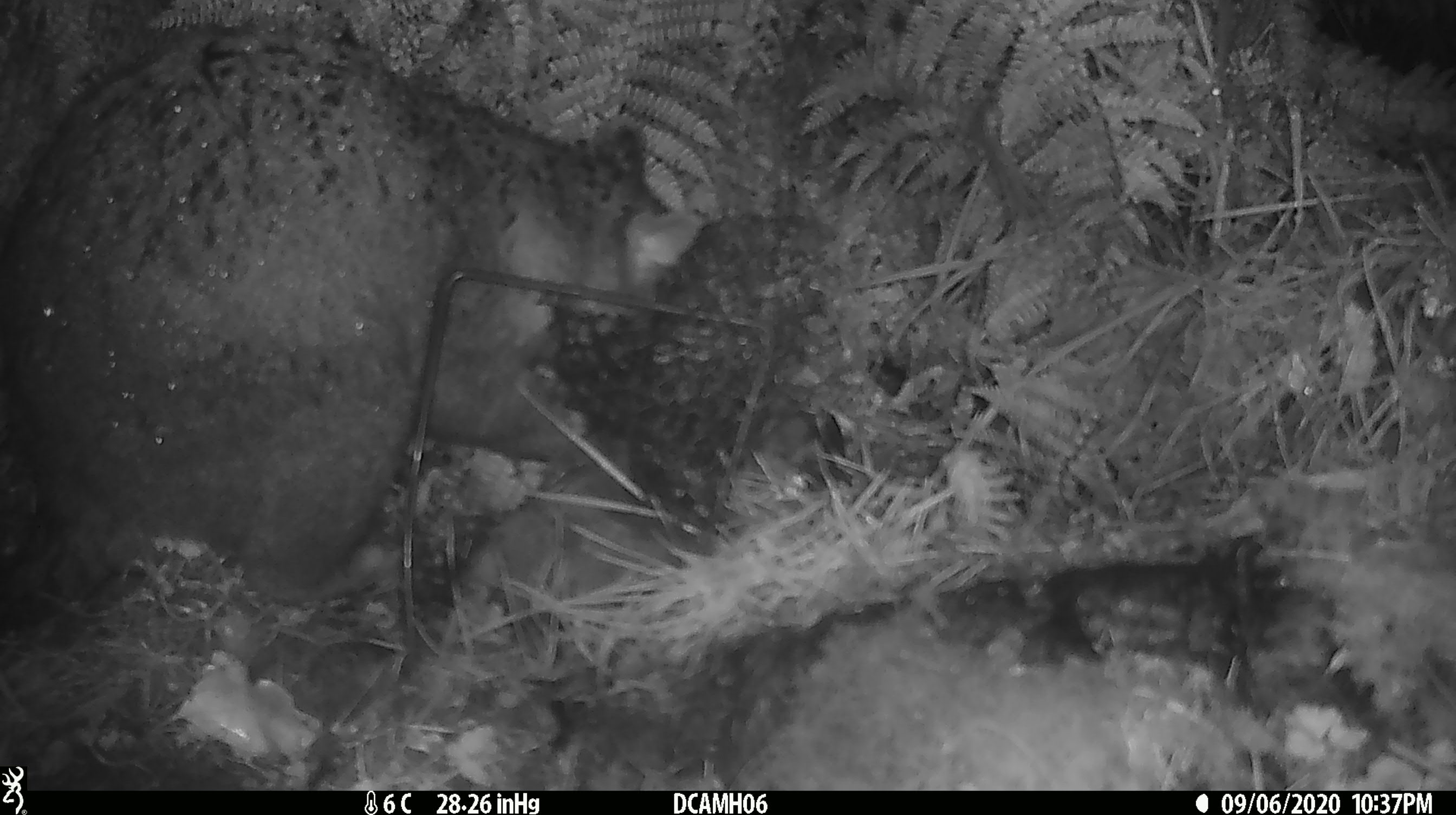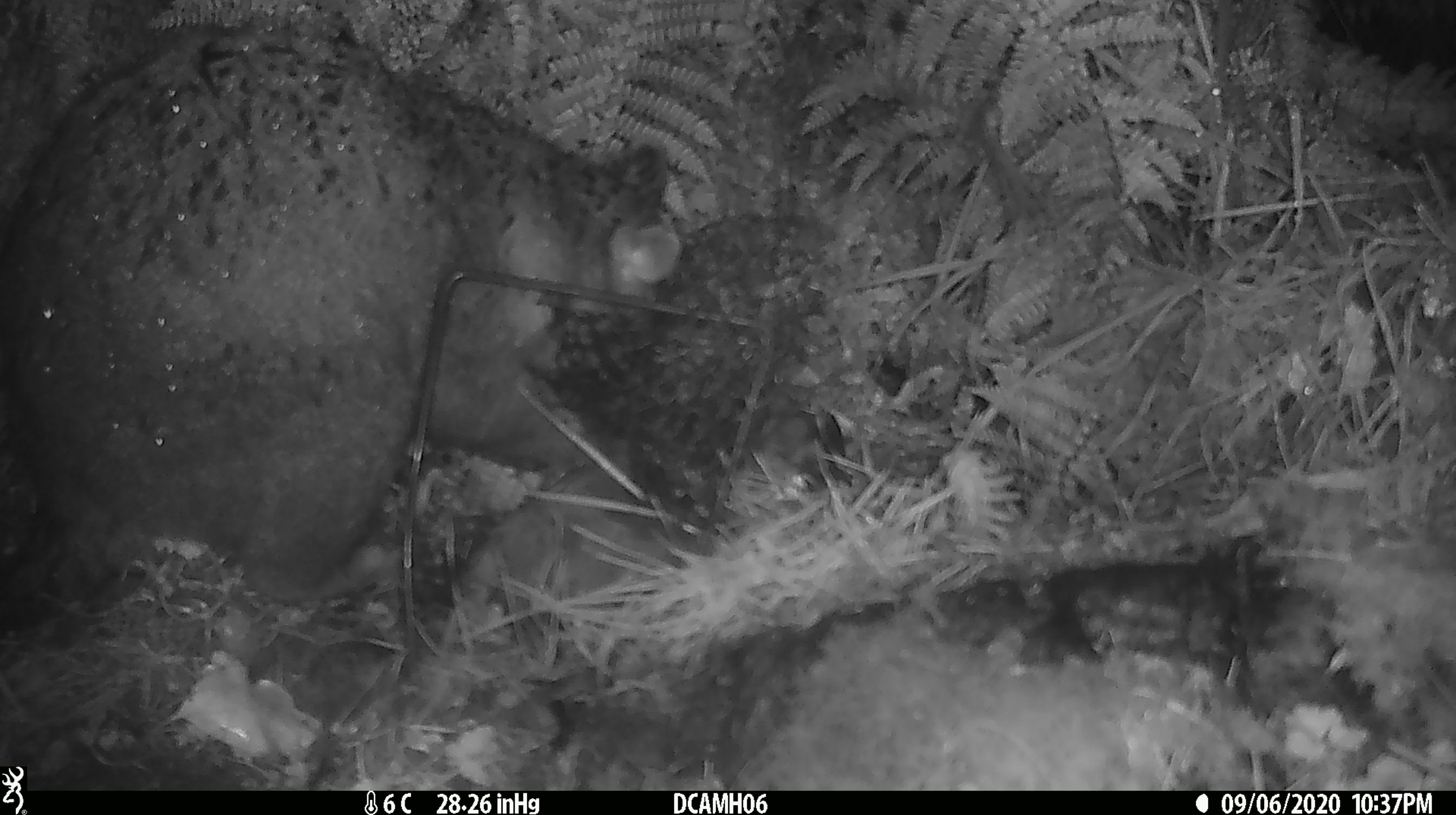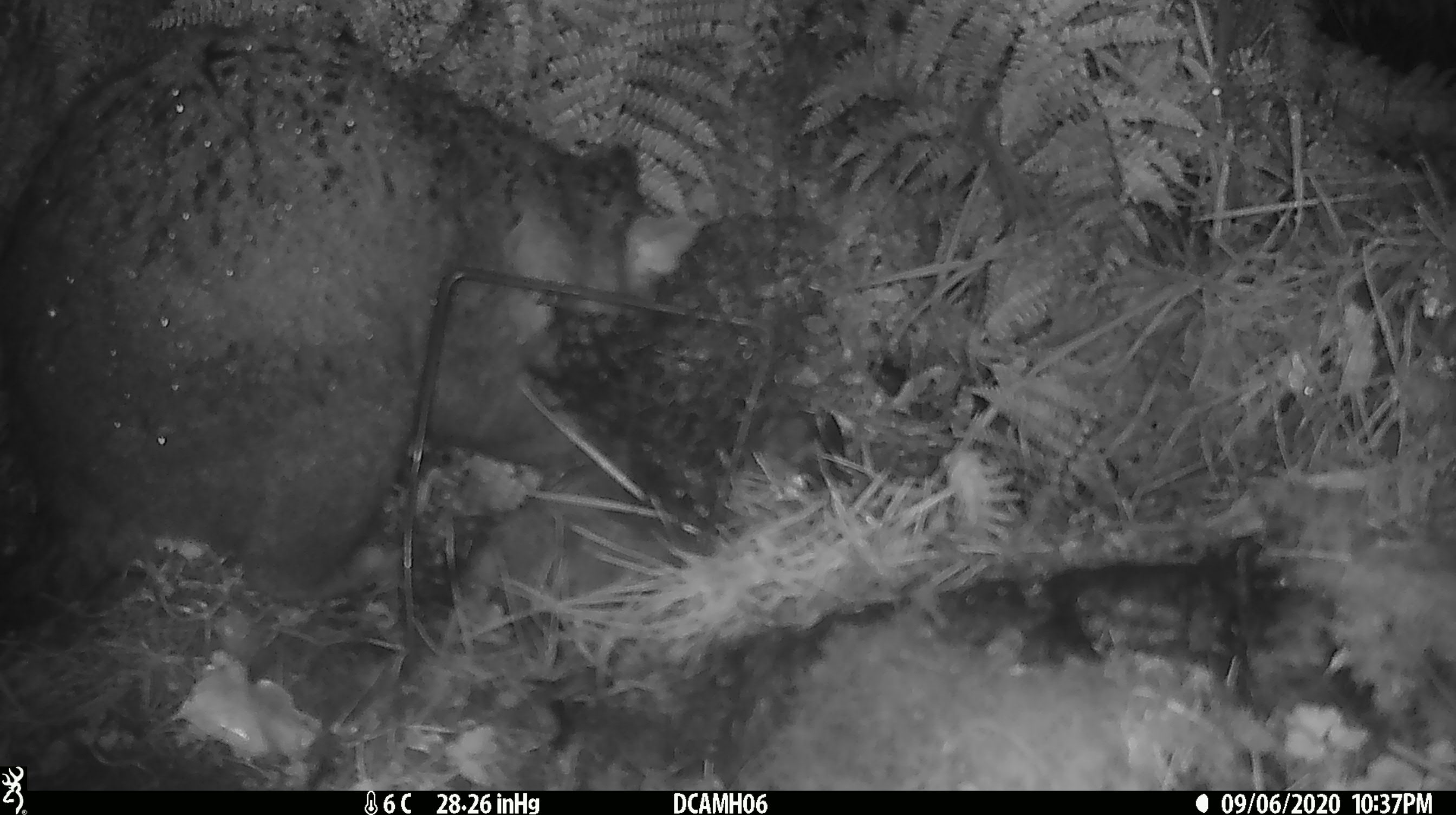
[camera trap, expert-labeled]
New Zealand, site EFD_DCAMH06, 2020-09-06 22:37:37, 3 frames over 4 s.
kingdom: Animalia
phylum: Chordata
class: Mammalia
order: Diprotodontia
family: Phalangeridae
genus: Trichosurus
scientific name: Trichosurus vulpecula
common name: common brushtail possum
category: possum